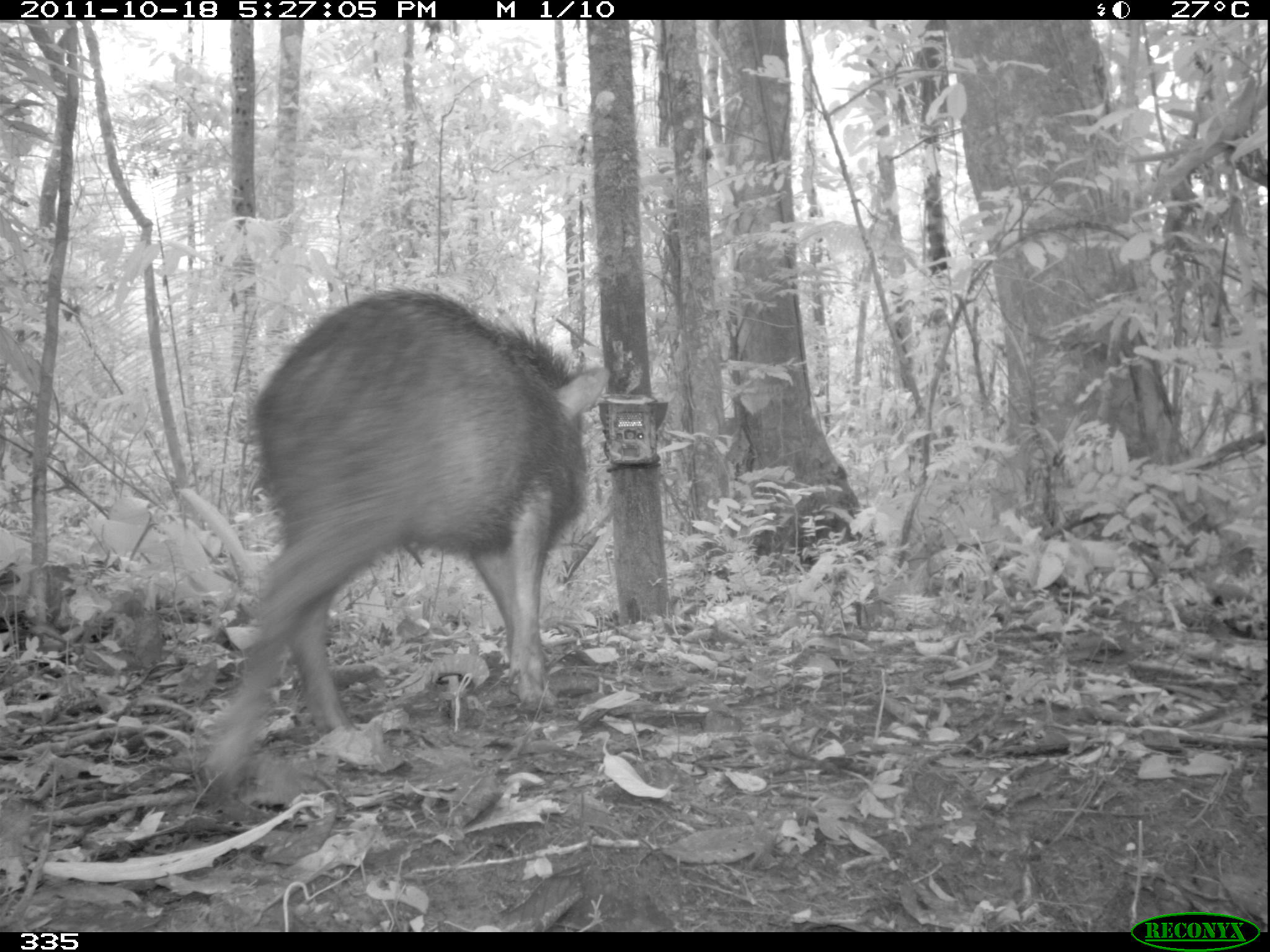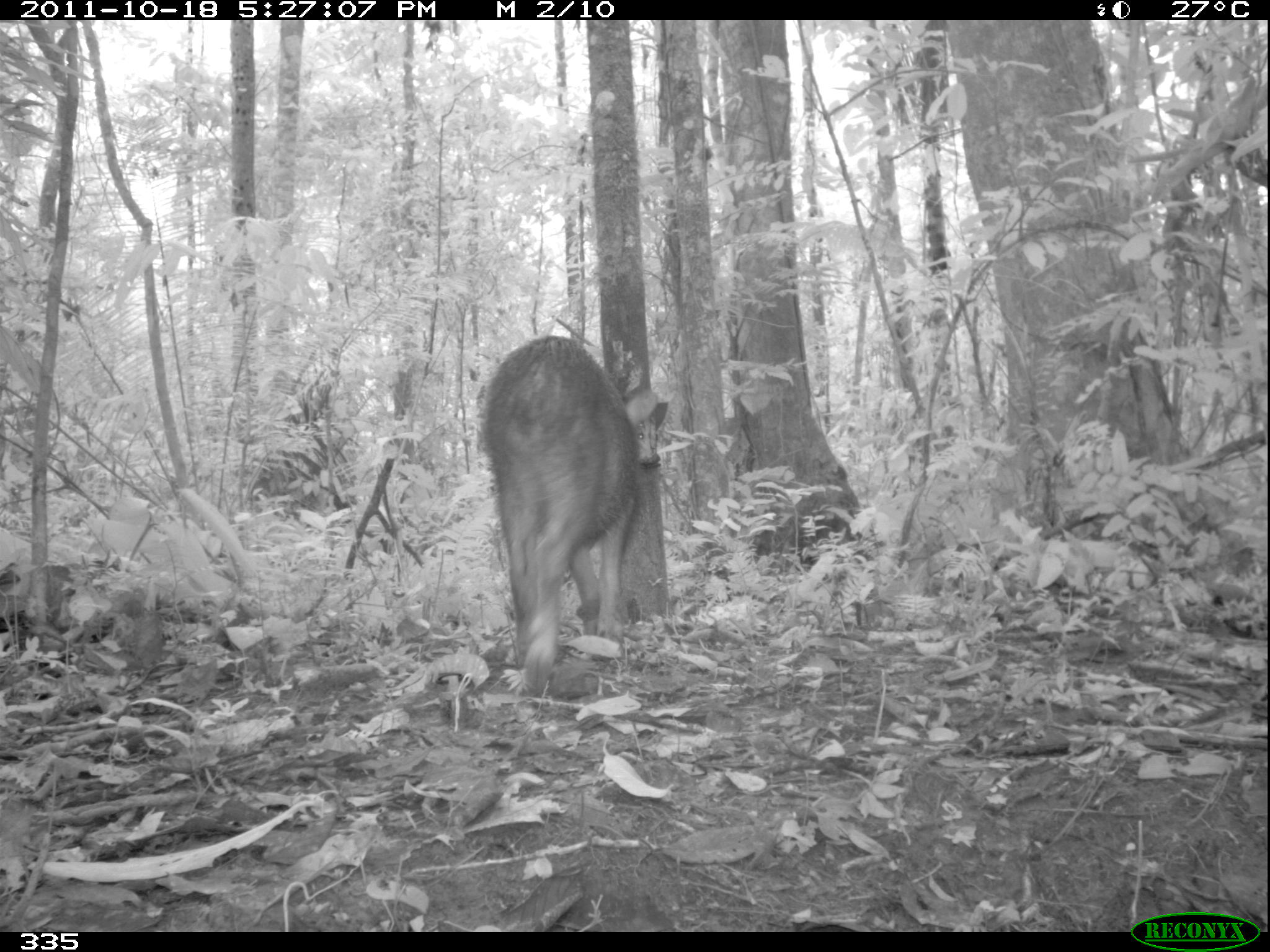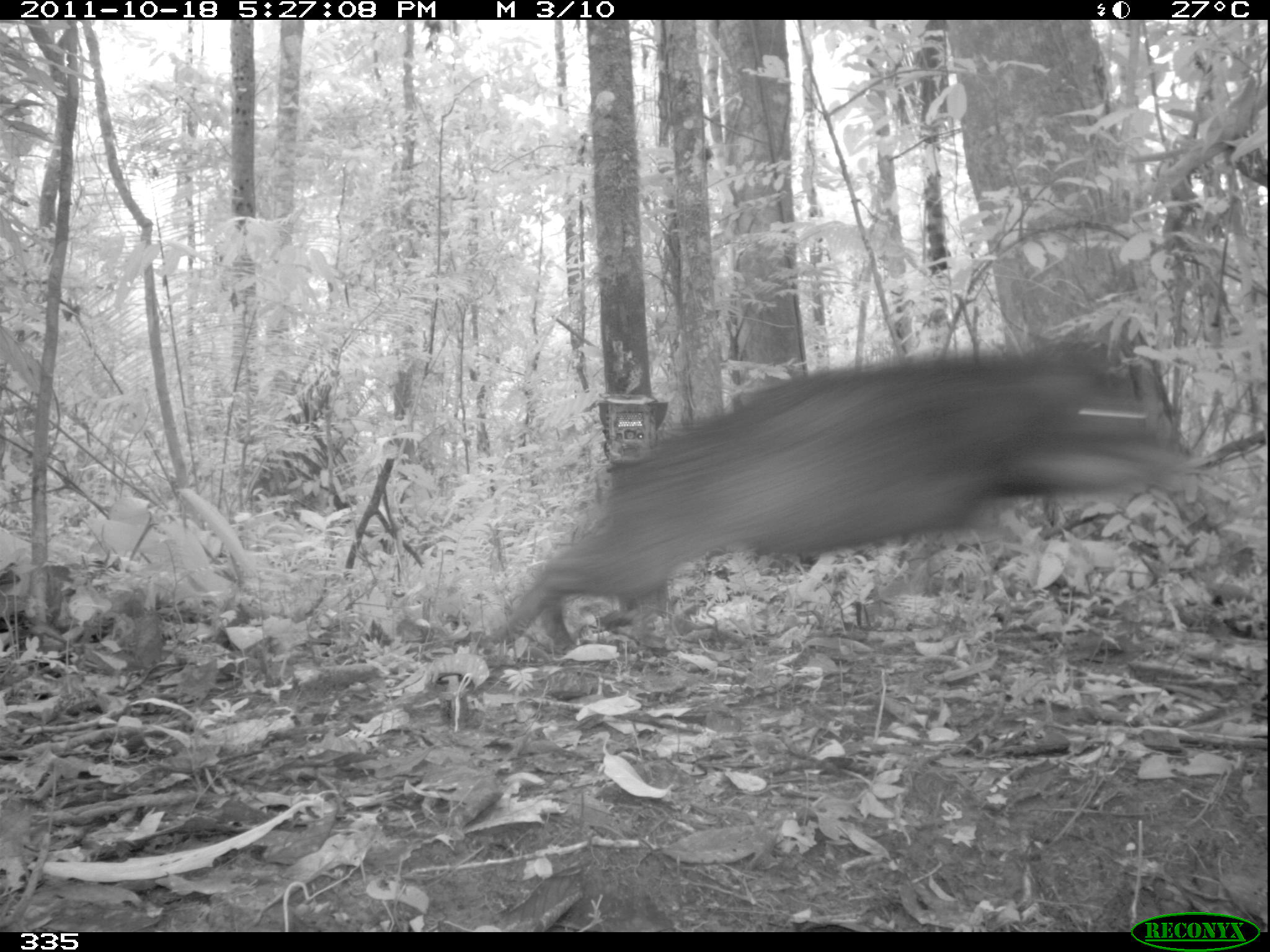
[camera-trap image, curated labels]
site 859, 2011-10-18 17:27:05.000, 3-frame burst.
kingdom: Animalia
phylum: Chordata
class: Mammalia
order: Artiodactyla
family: Tayassuidae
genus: Tayassu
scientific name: Tayassu pecari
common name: white-lipped peccary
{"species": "Tayassu pecari (white-lipped peccary)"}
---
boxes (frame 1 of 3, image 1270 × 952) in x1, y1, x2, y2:
tayassu pecari: 187, 286, 610, 796